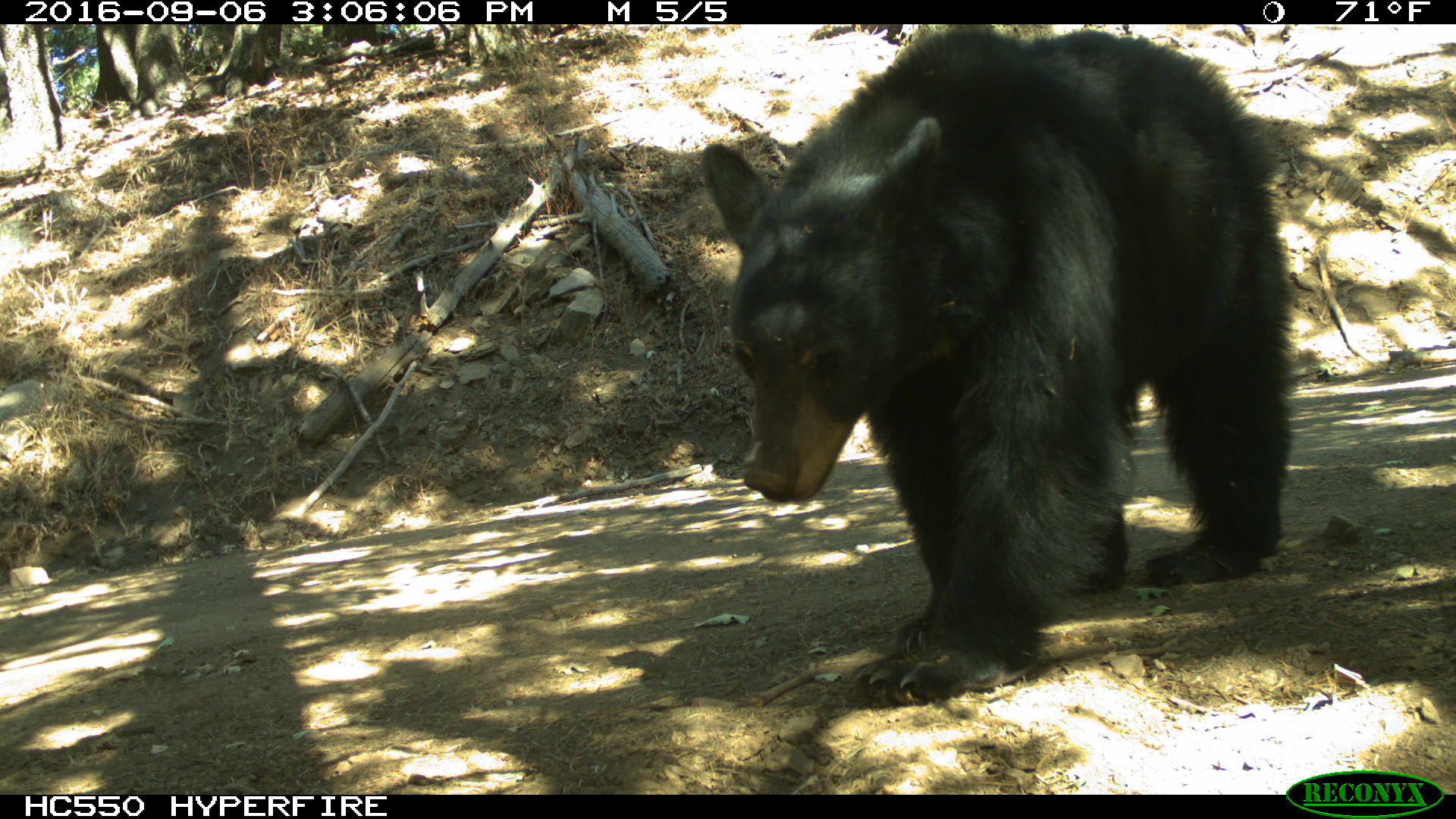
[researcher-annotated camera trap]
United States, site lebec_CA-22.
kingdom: Animalia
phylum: Chordata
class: Mammalia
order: Carnivora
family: Ursidae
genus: Ursus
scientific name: Ursus americanus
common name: american black bear